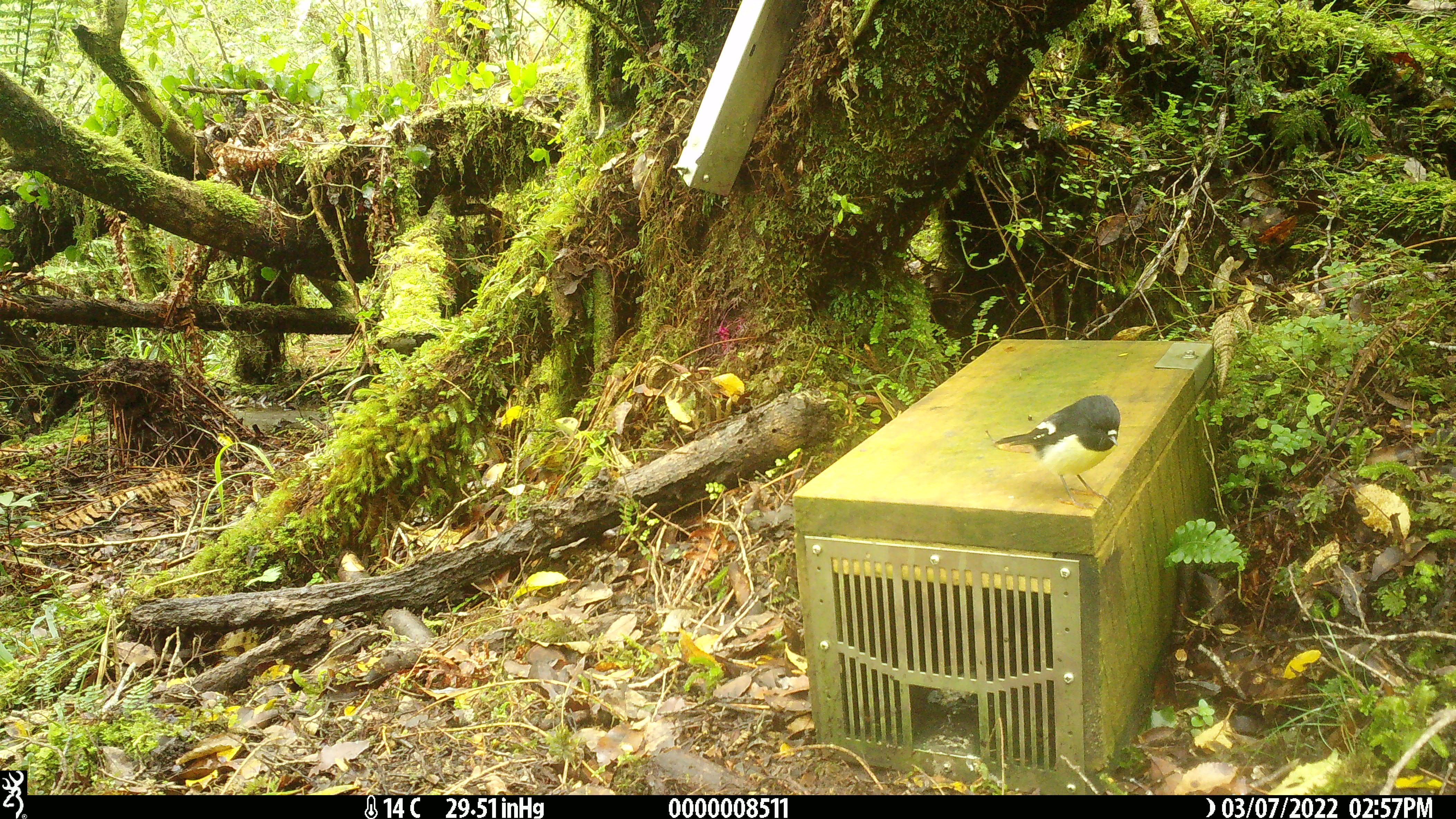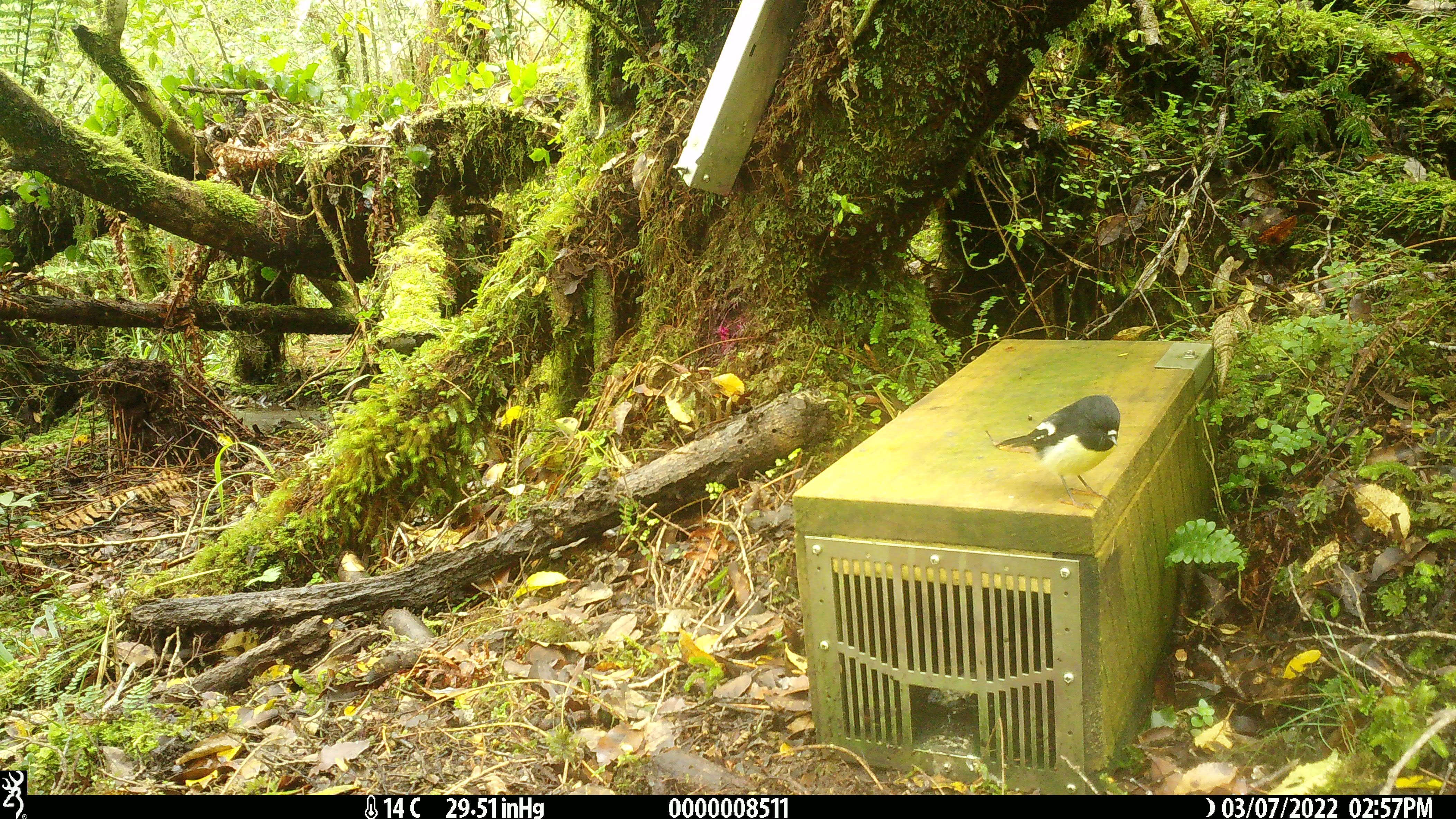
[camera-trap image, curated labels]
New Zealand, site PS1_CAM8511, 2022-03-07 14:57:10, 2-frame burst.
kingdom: Animalia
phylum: Chordata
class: Aves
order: Passeriformes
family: Petroicidae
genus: Petroica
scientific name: Petroica macrocephala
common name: tomtit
Tomtit (Petroica macrocephala).